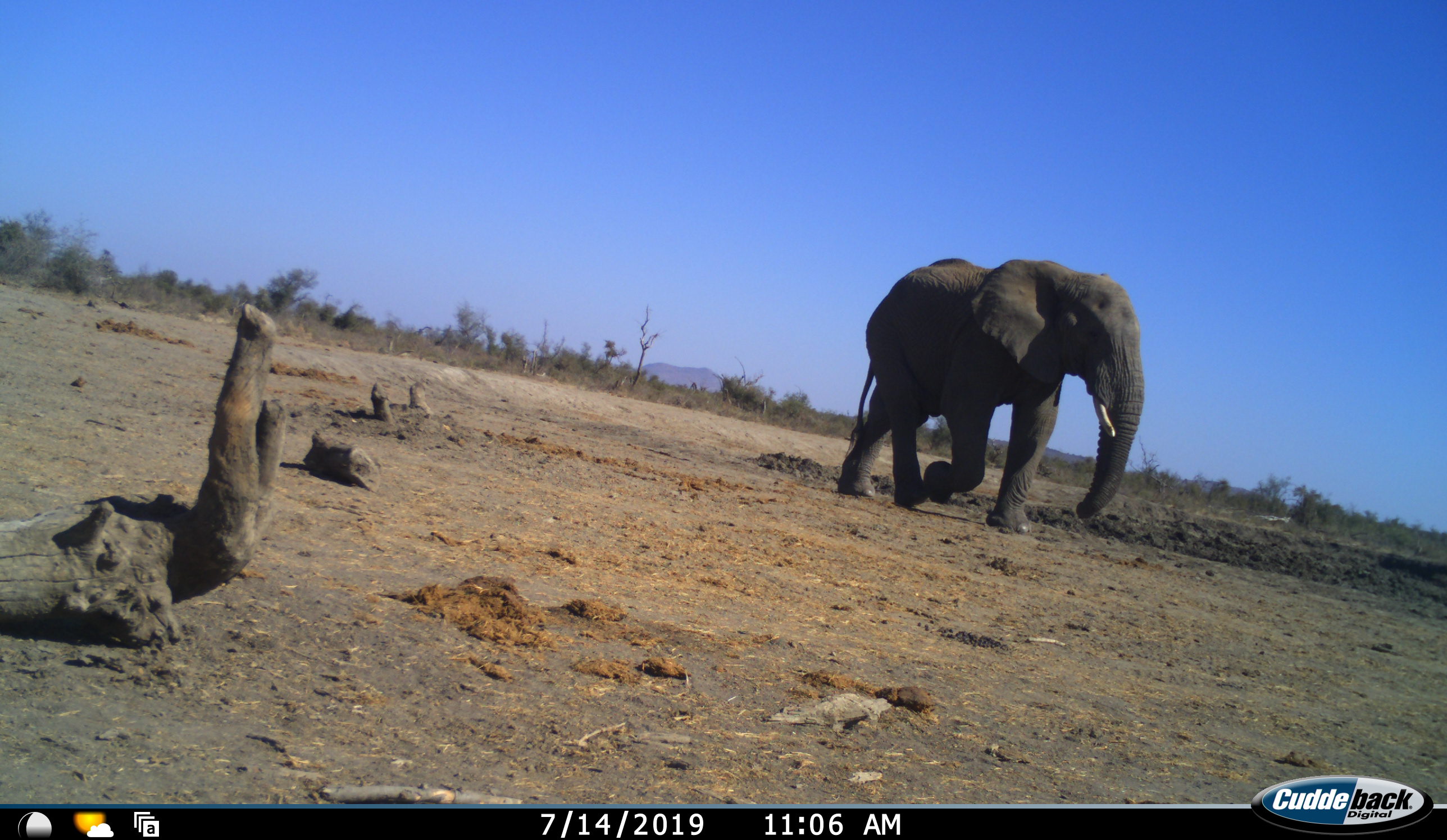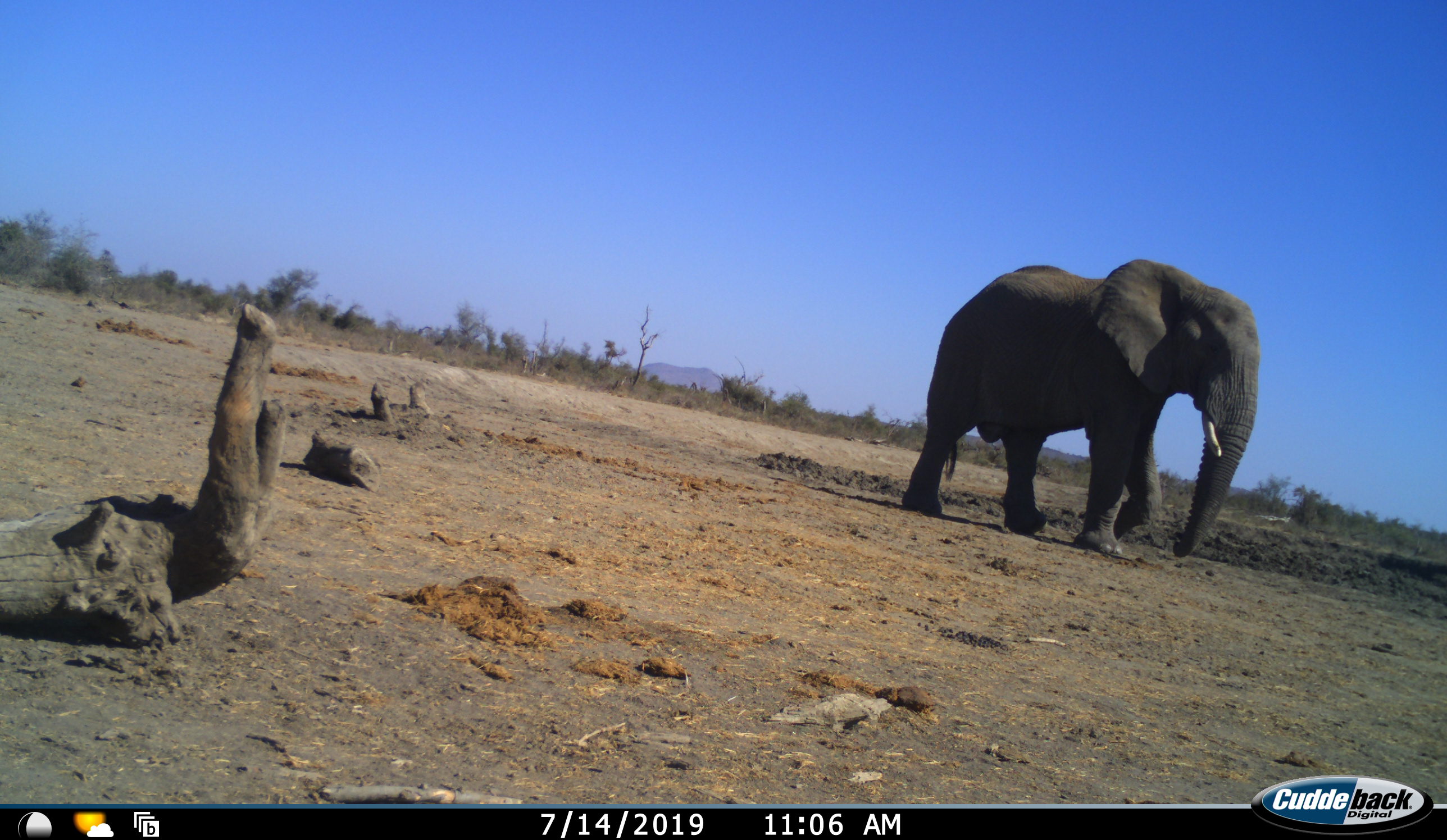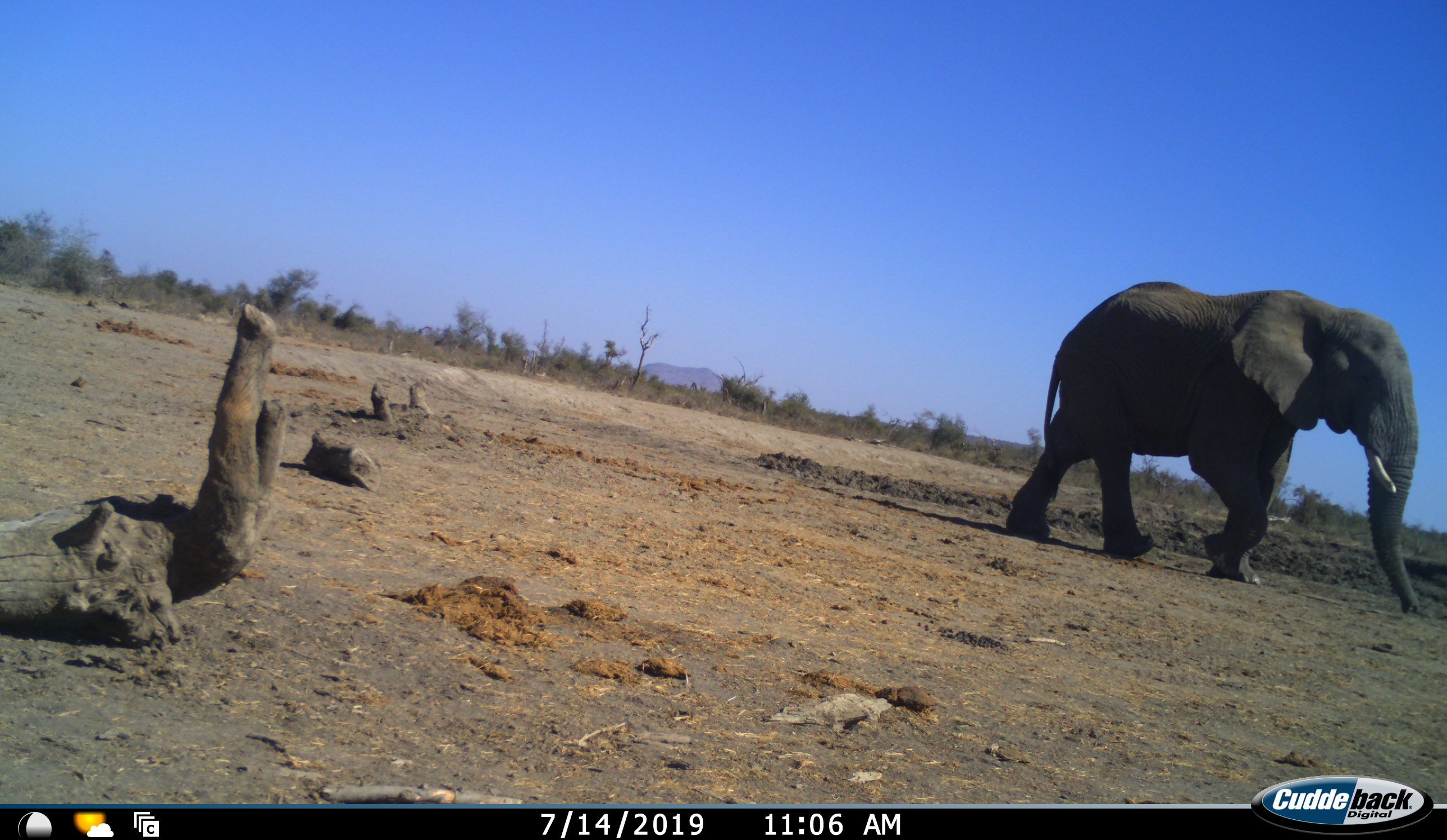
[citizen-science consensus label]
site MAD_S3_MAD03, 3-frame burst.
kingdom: Animalia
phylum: Chordata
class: Mammalia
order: Proboscidea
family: Elephantidae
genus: Loxodonta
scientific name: Loxodonta africana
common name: african bush elephant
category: elephant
Elephant (african bush elephant) (Loxodonta africana), count 1. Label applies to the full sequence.